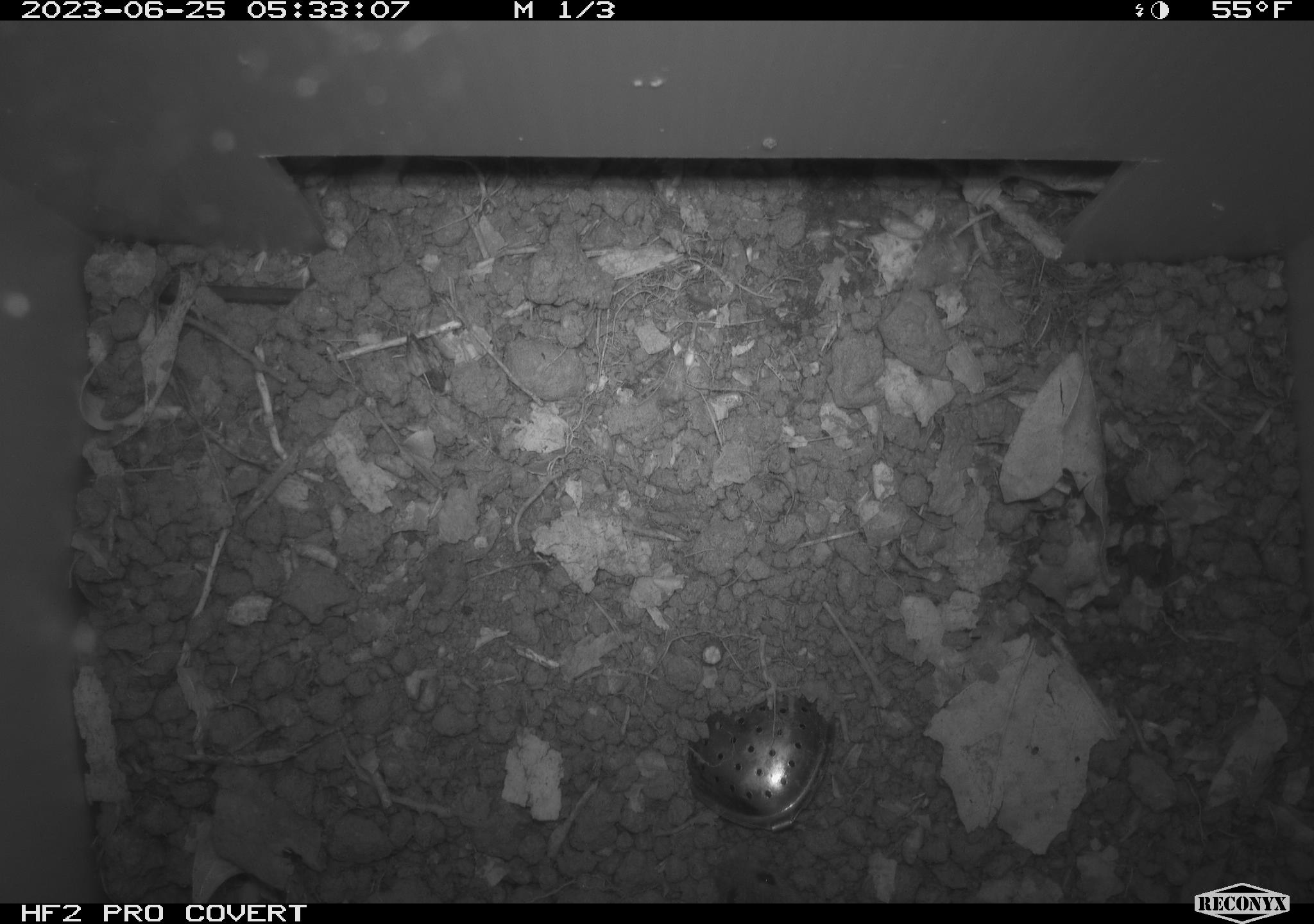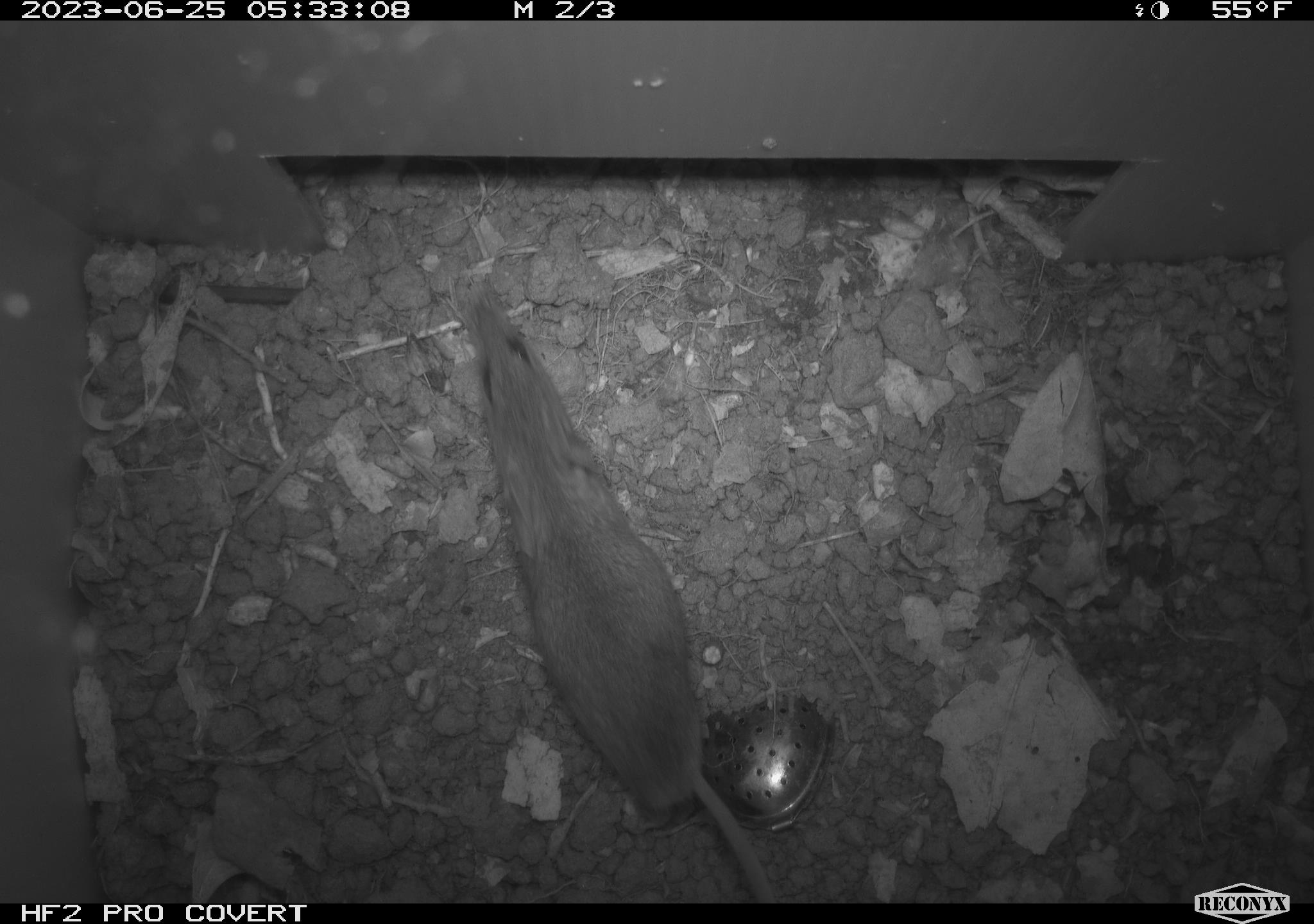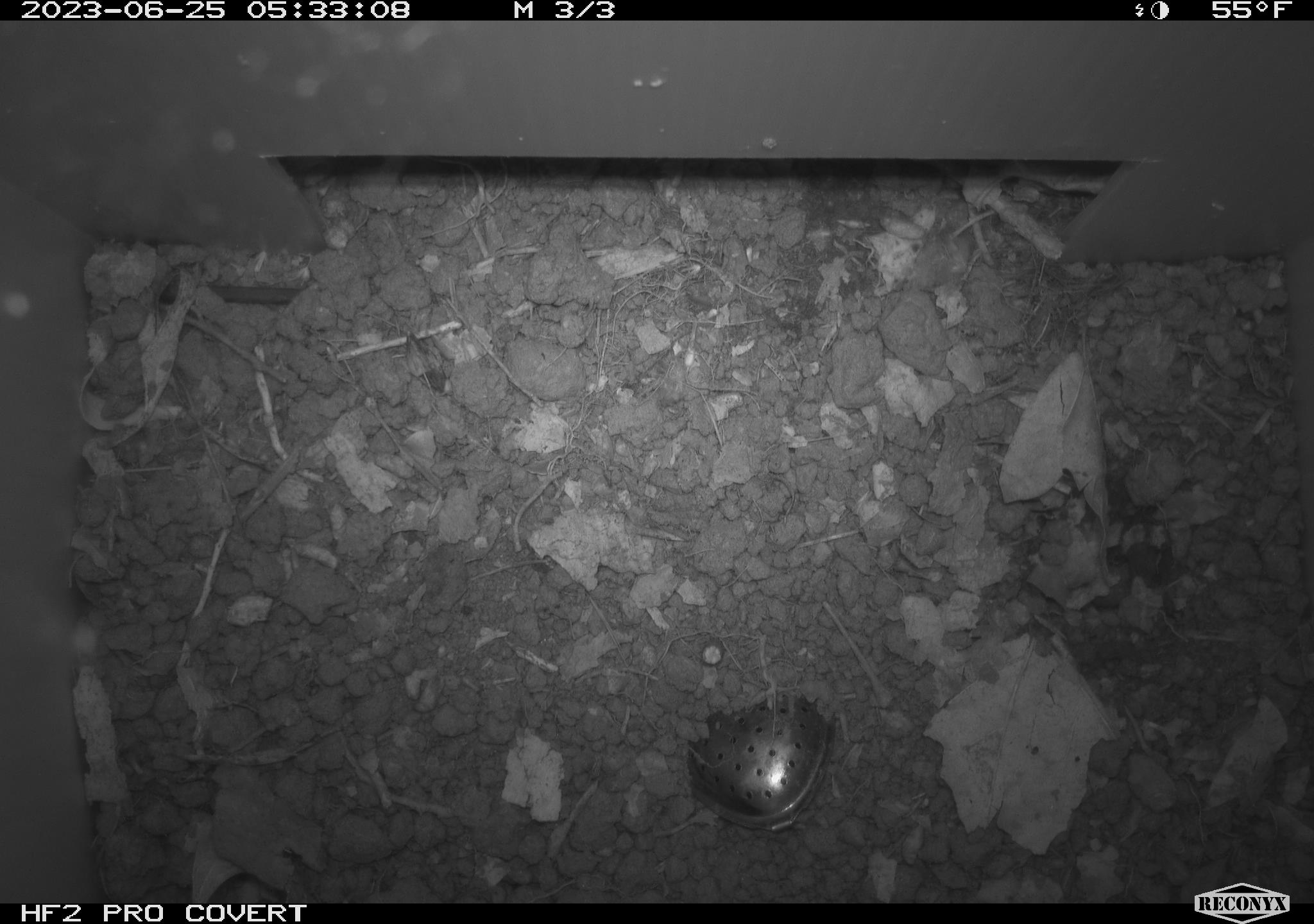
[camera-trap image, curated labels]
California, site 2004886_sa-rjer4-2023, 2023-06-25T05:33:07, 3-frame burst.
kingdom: Animalia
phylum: Chordata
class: Mammalia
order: Rodentia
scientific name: Rodentia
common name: mouse species